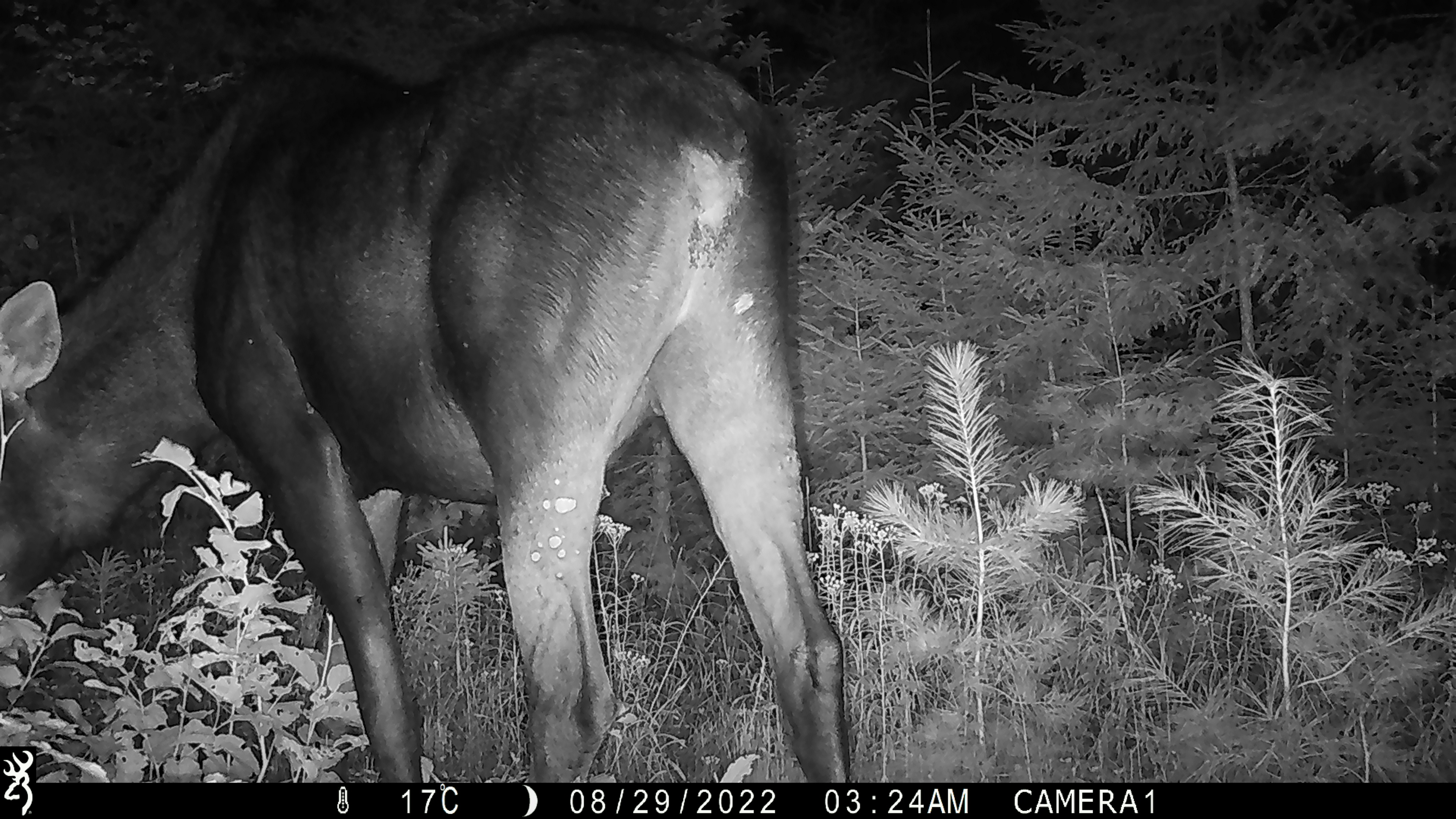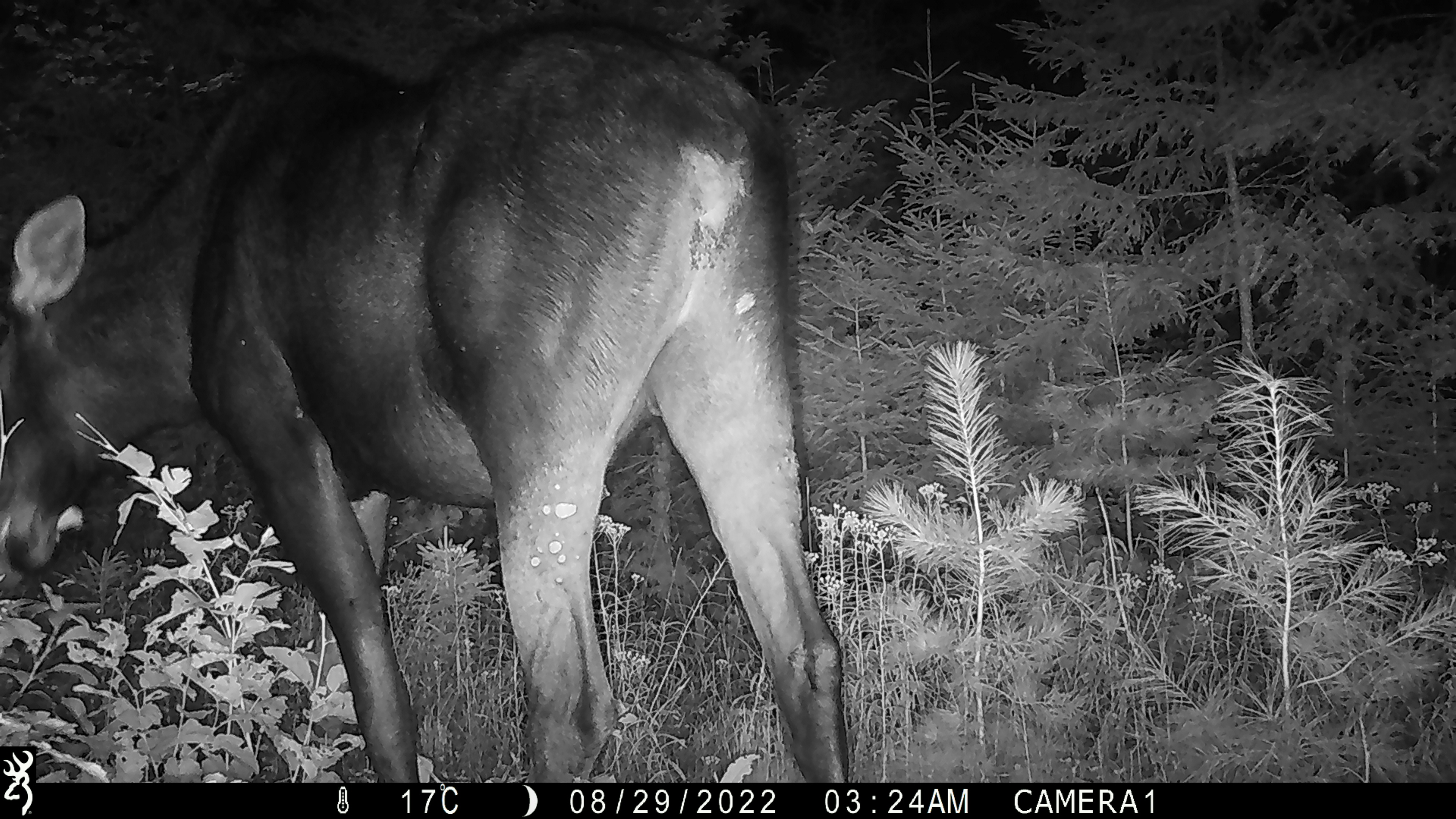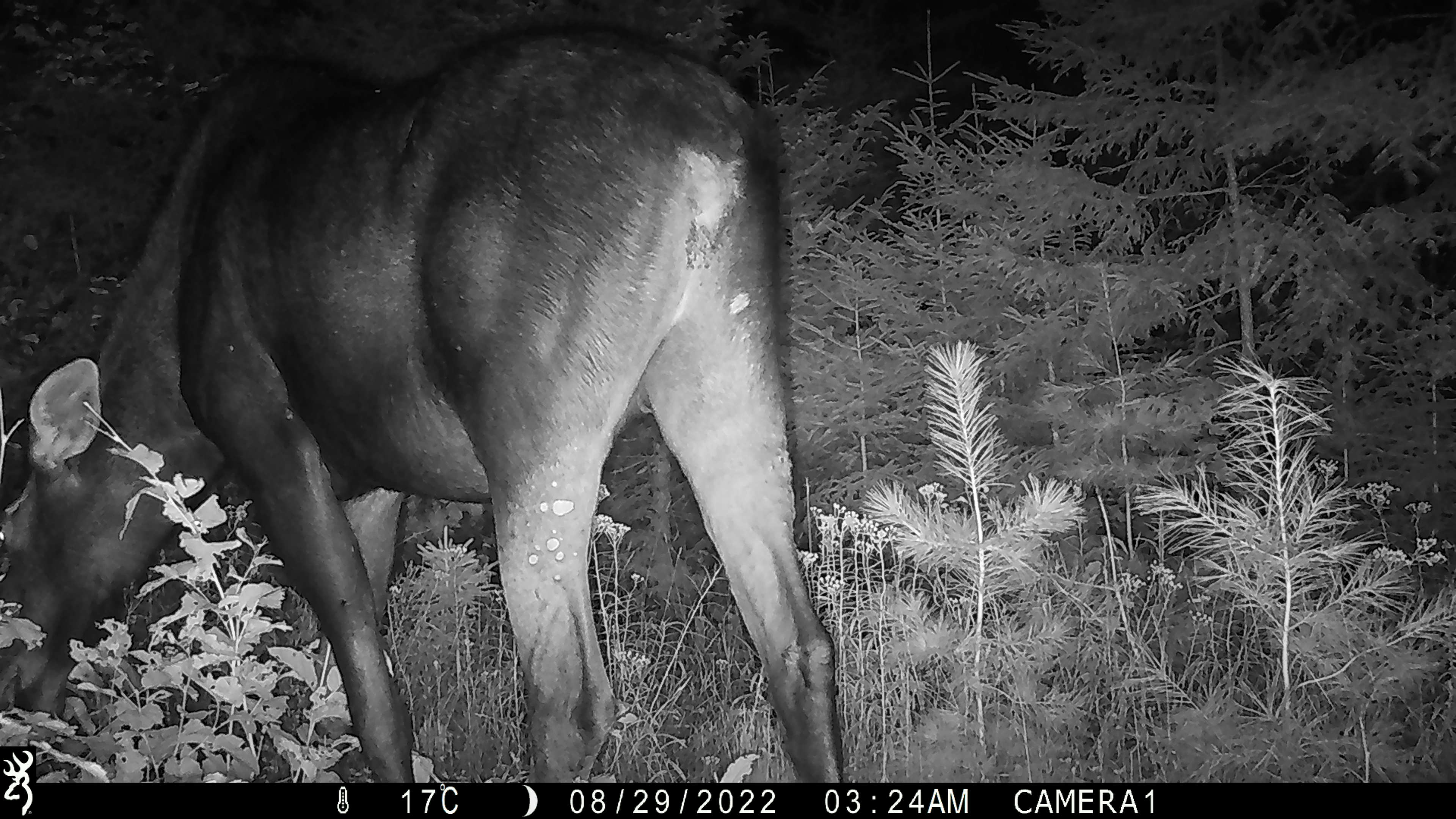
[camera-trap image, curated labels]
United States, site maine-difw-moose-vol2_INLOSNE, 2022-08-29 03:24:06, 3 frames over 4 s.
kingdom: Animalia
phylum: Chordata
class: Mammalia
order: Artiodactyla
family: Cervidae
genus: Alces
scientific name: Alces alces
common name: moose